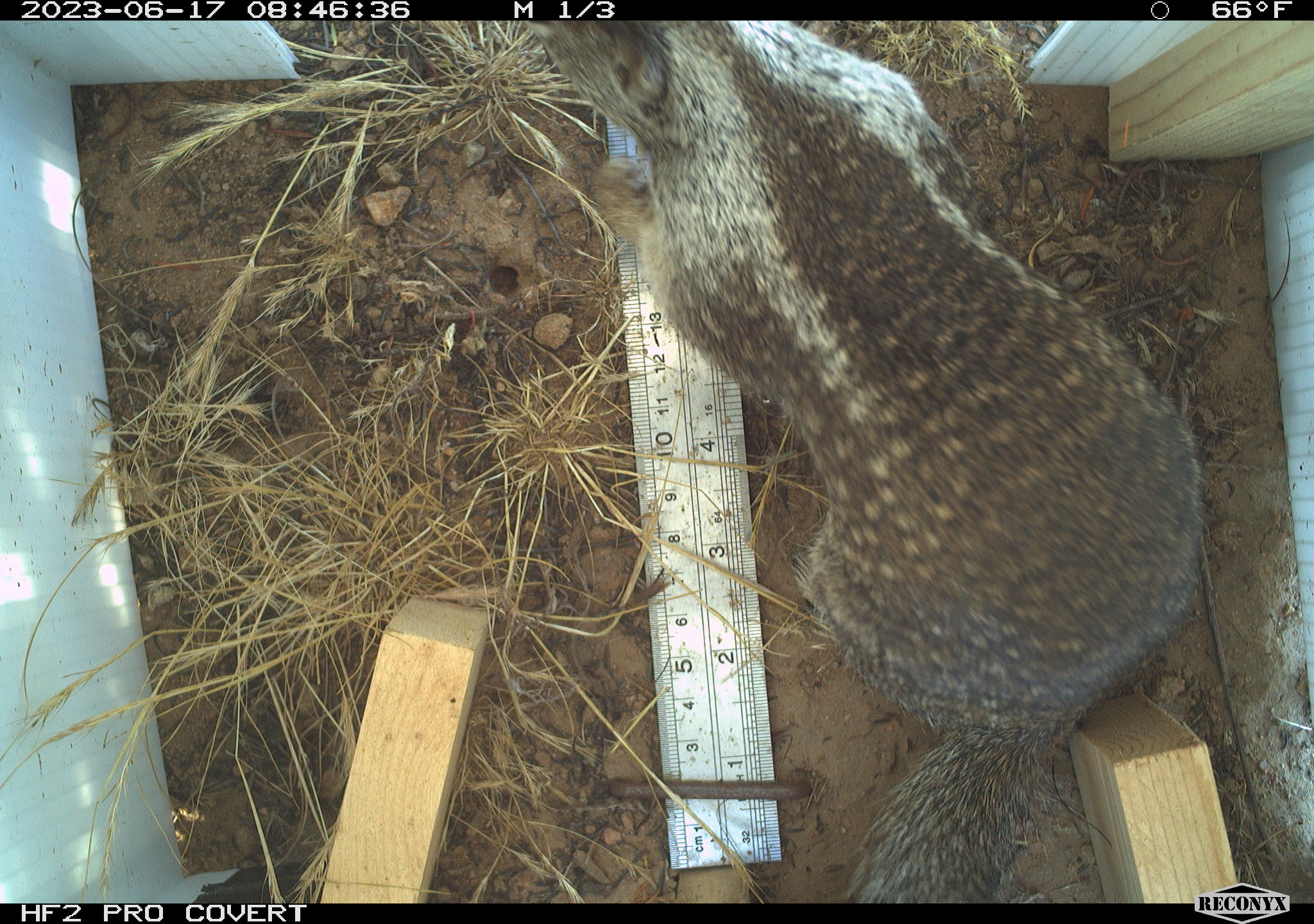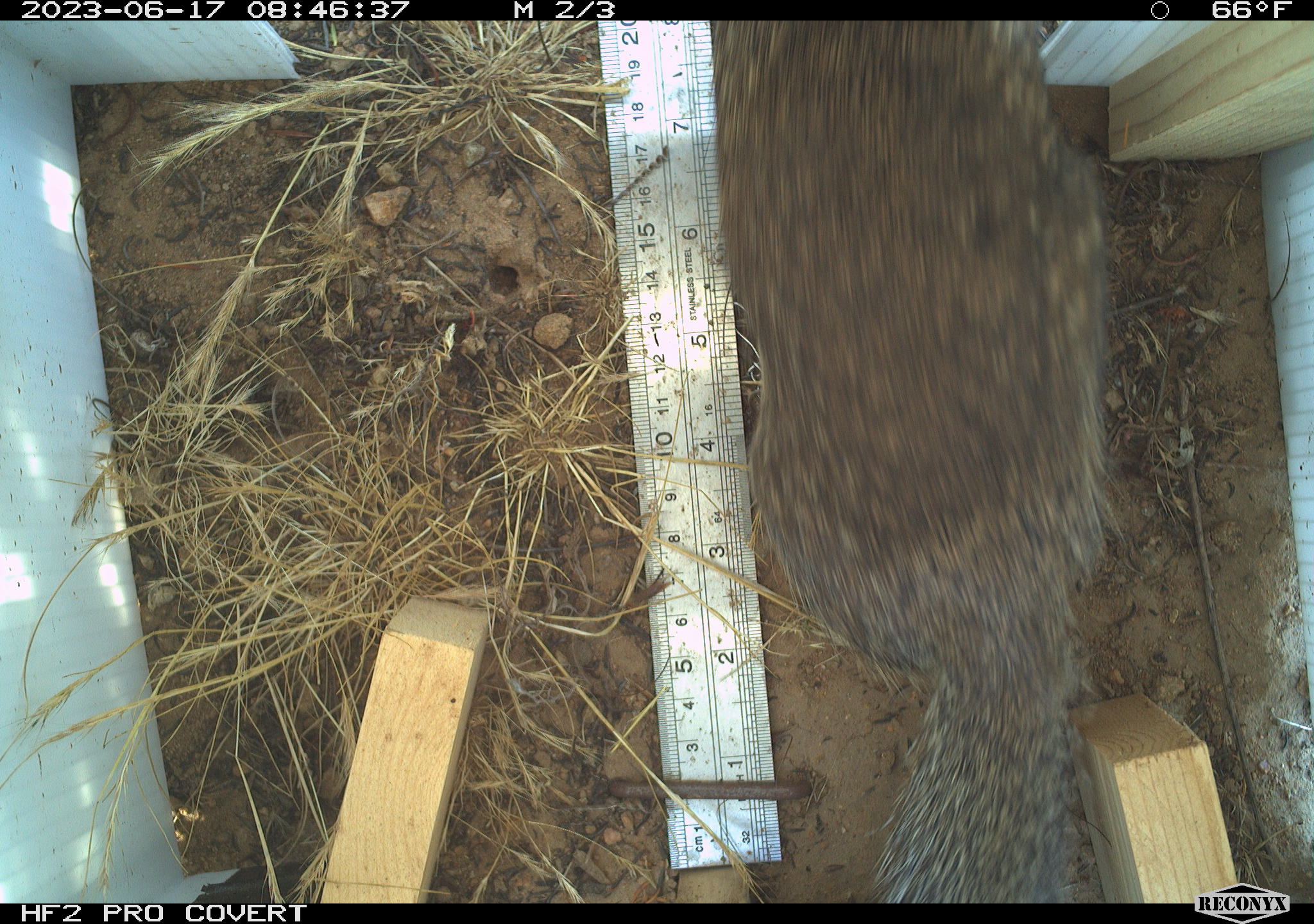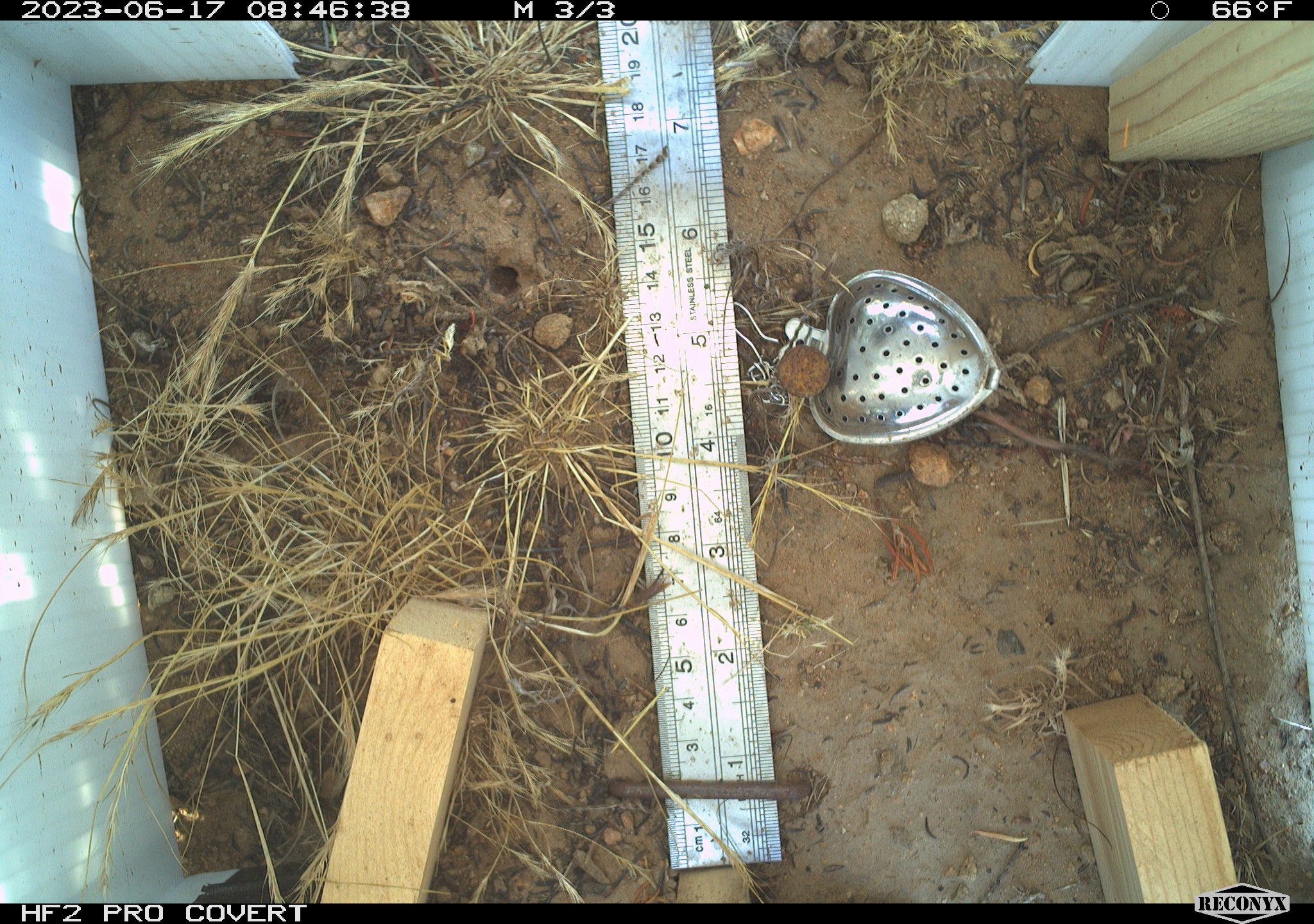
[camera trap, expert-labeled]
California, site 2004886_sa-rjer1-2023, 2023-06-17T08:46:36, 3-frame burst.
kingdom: Animalia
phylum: Chordata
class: Mammalia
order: Rodentia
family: Sciuridae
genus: Otospermophilus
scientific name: Otospermophilus beecheyi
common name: california ground squirrel